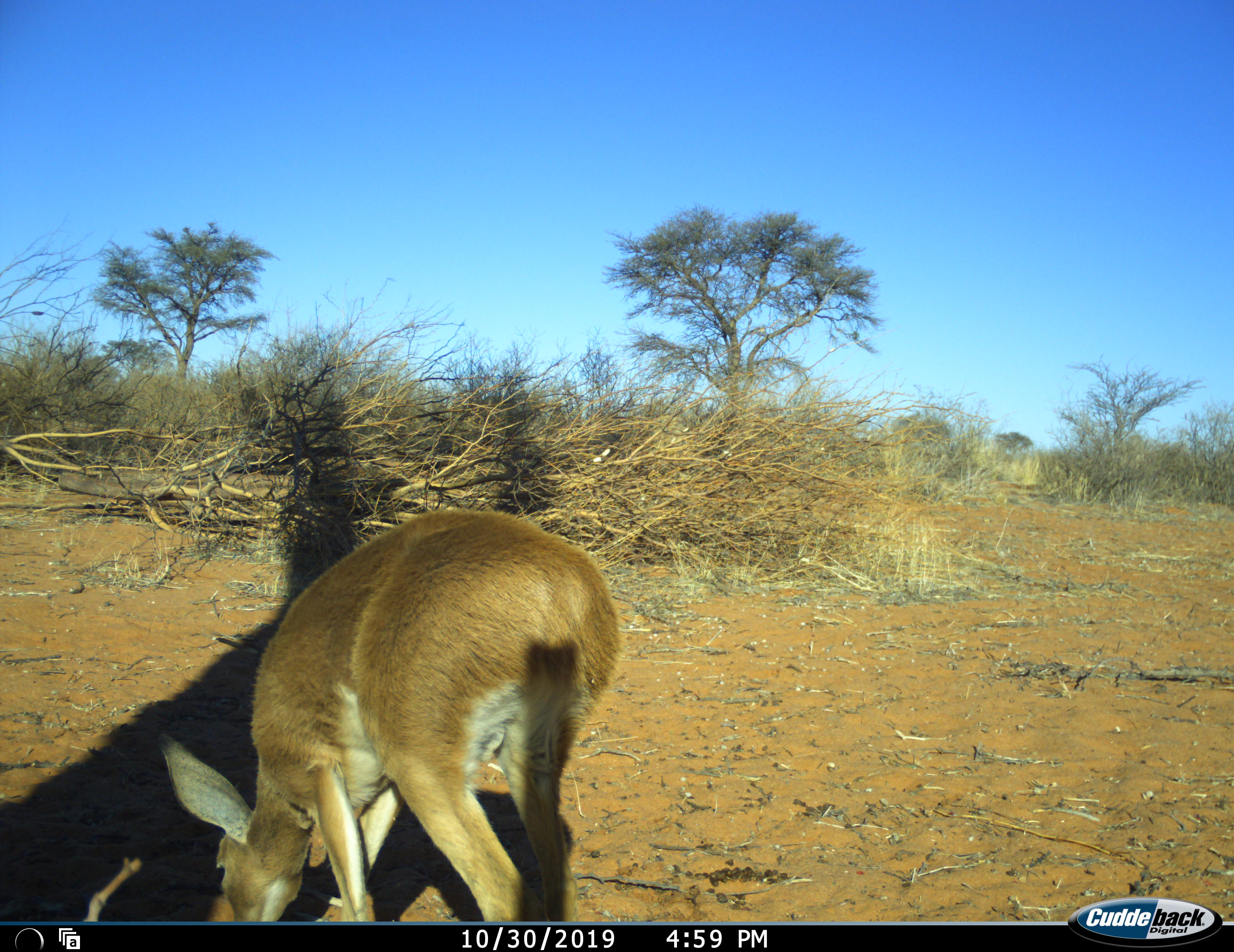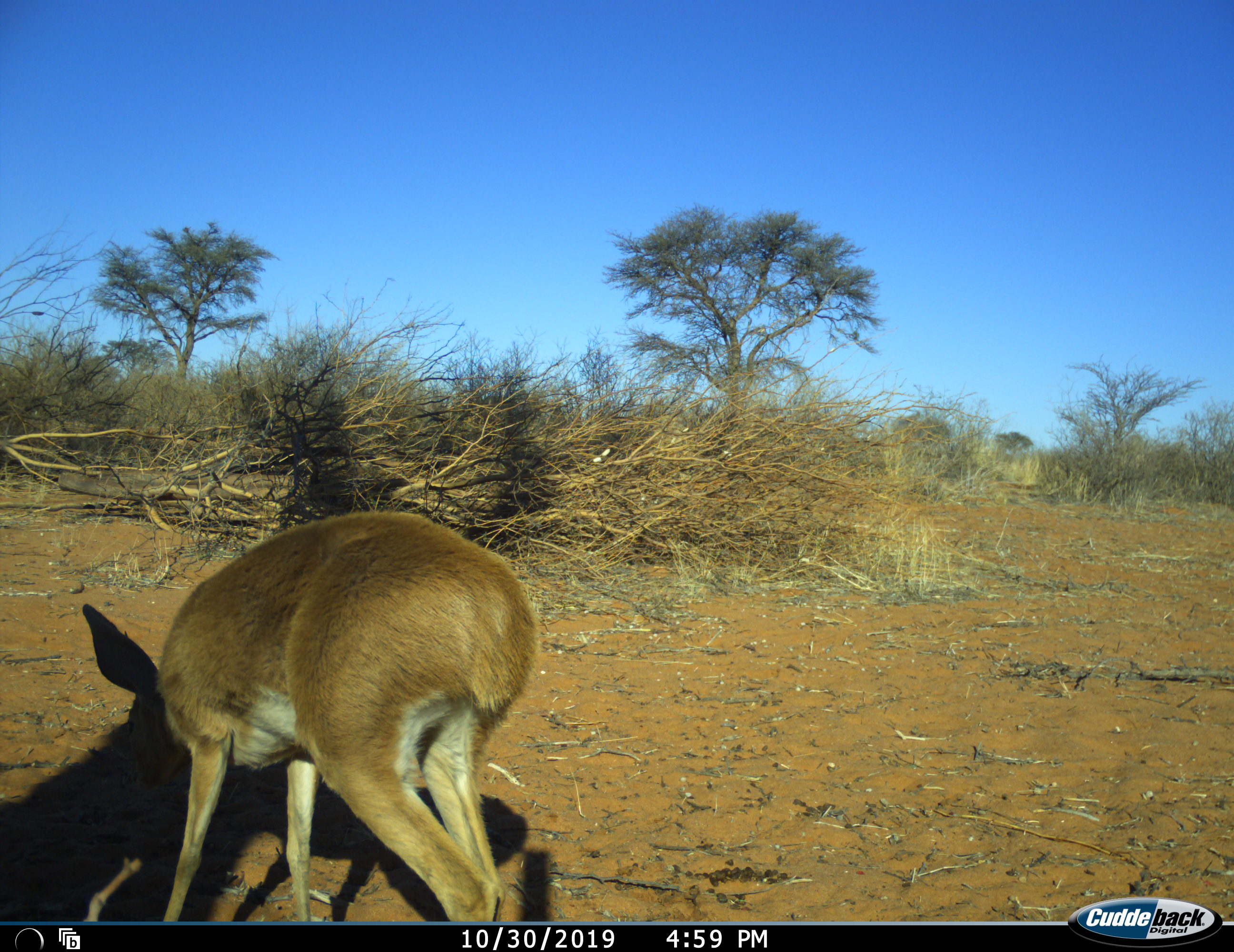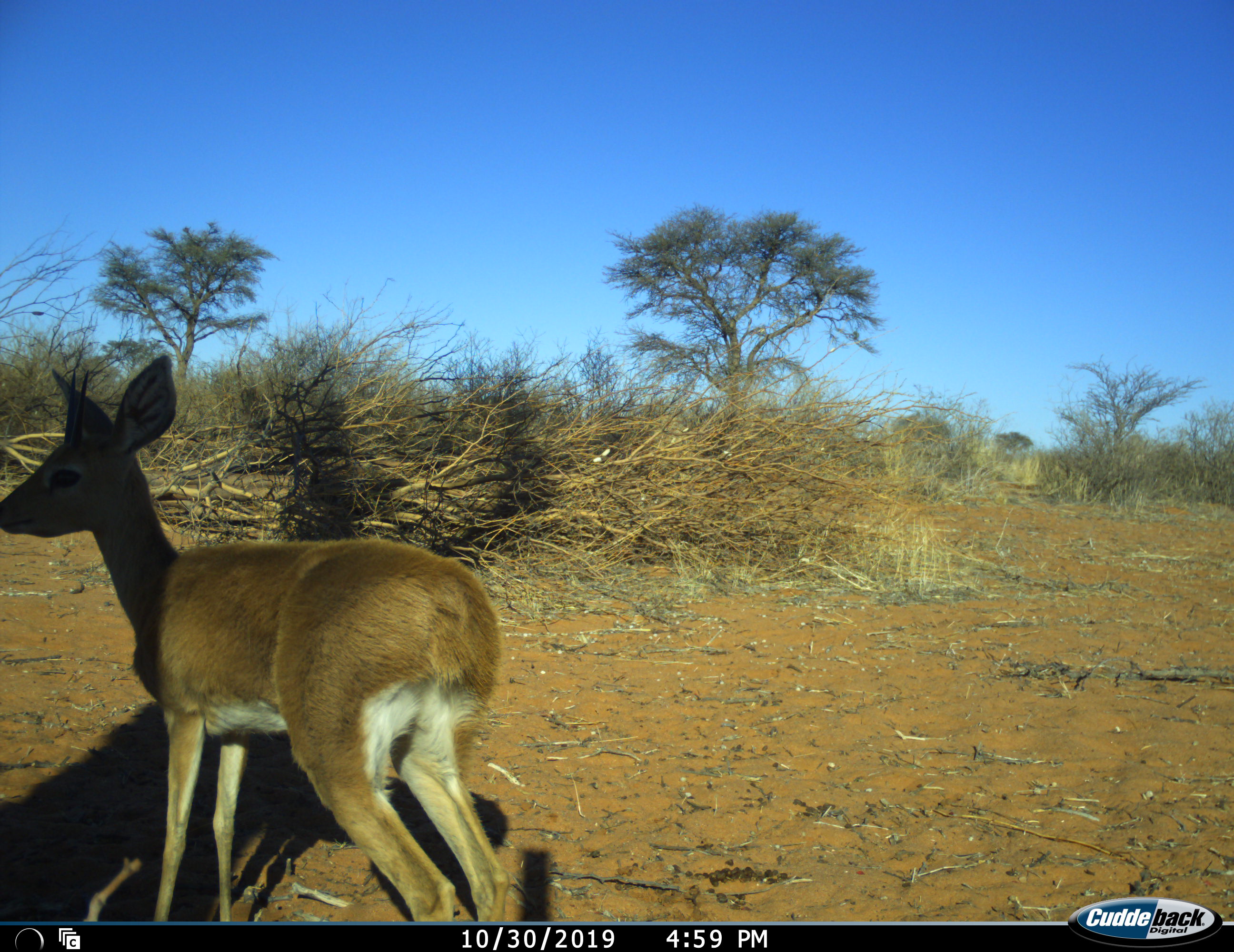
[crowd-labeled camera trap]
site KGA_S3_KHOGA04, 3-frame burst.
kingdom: Animalia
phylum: Chordata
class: Mammalia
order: Artiodactyla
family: Bovidae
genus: Raphicerus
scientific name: Raphicerus campestris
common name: steenbok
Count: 1.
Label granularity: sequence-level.